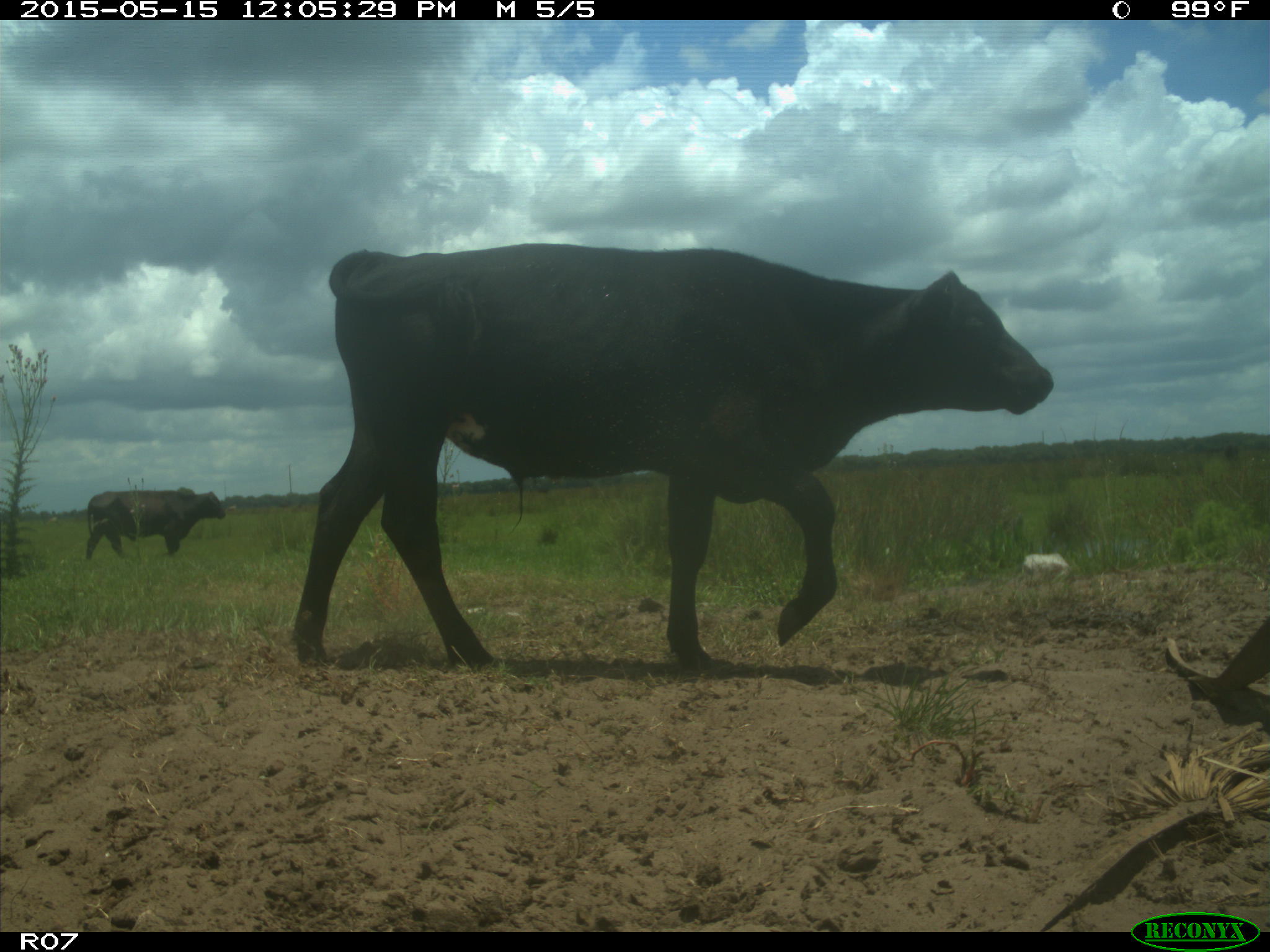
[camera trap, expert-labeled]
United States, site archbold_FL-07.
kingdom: Animalia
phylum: Chordata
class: Mammalia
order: Artiodactyla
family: Bovidae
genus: Bos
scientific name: Bos taurus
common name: domestic cow